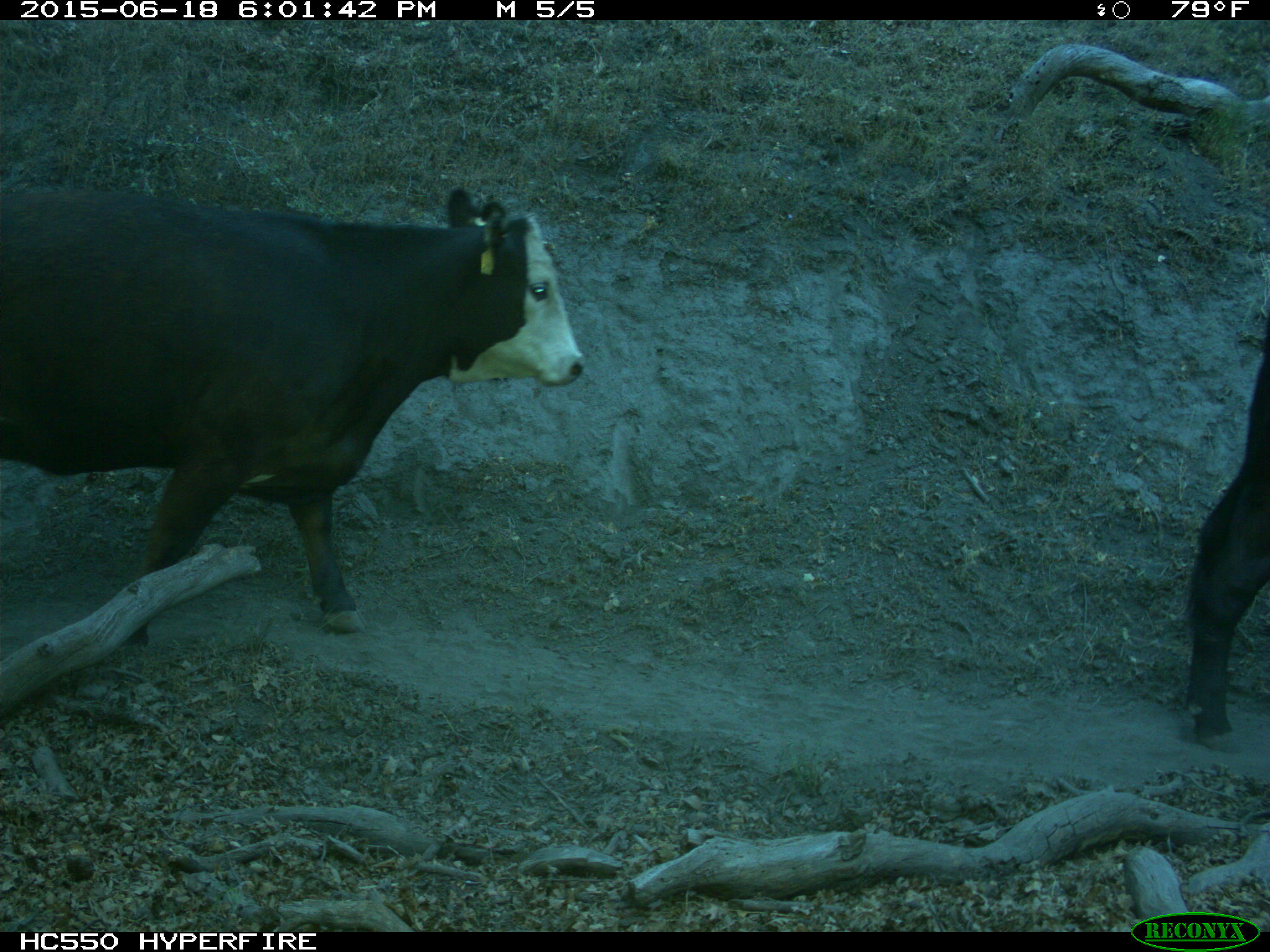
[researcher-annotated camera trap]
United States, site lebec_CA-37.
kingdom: Animalia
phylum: Chordata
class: Mammalia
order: Artiodactyla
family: Bovidae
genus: Bos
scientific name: Bos taurus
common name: domestic cow